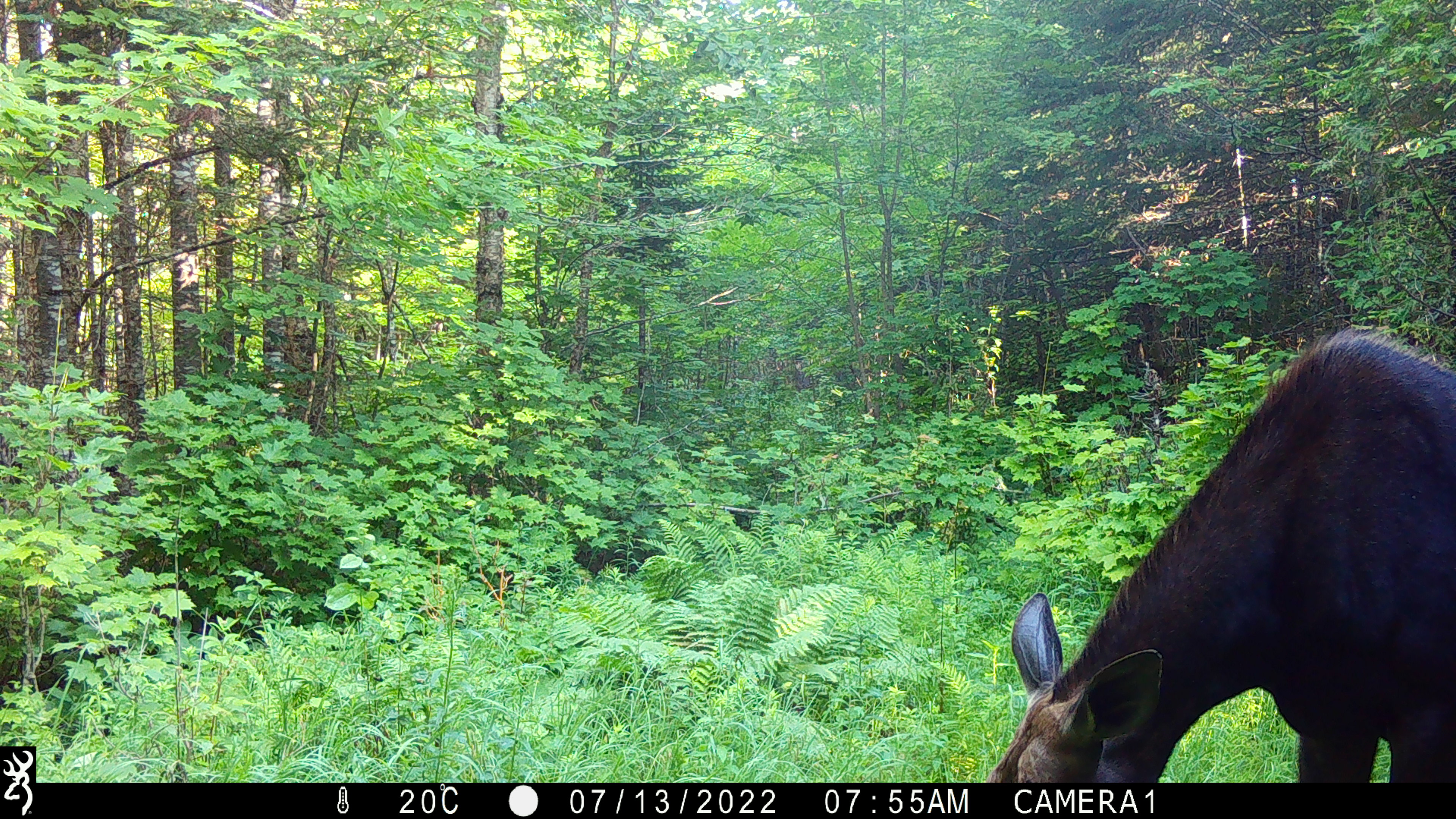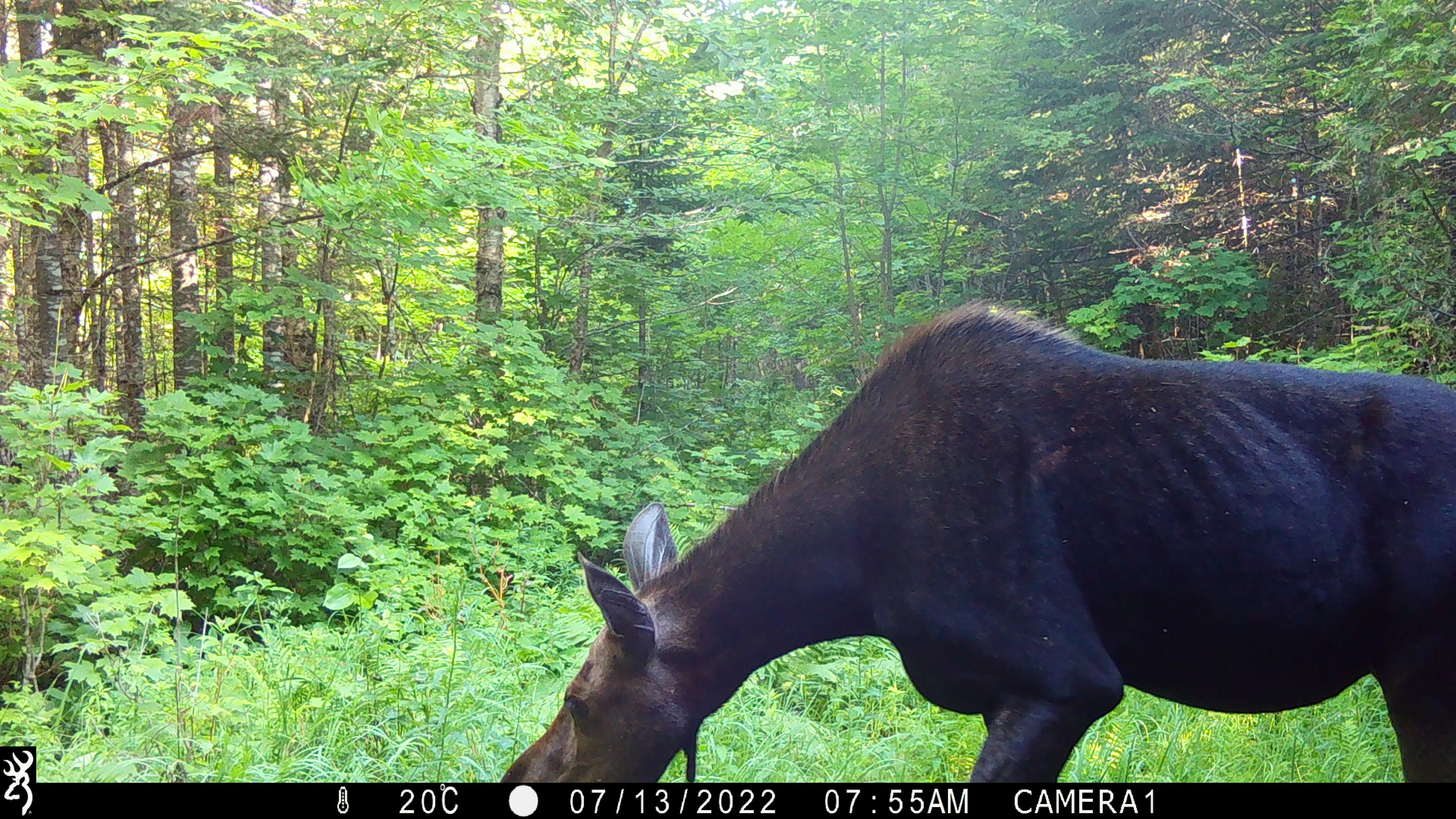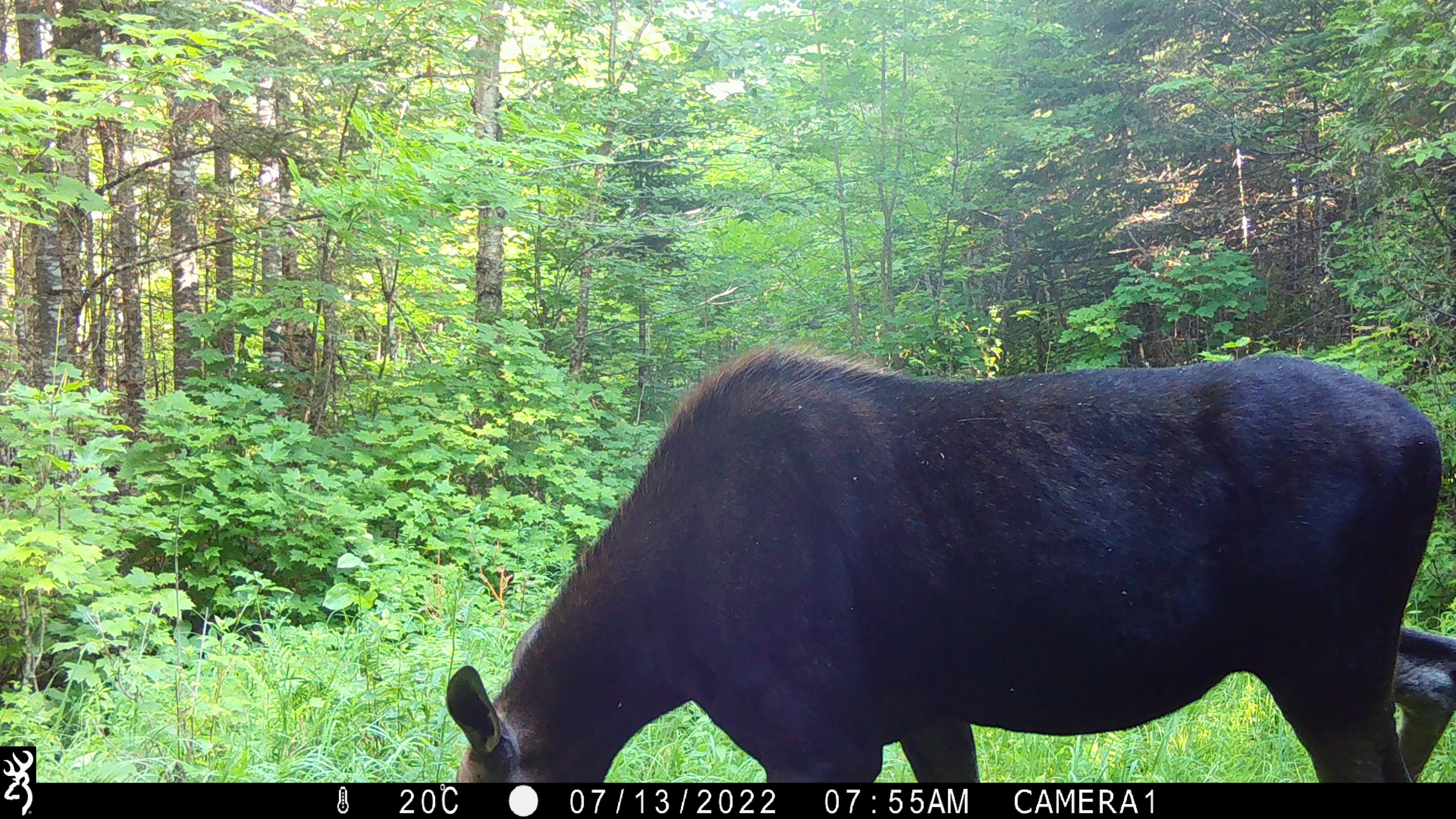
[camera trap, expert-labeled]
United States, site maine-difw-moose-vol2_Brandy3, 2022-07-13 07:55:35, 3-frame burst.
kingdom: Animalia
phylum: Chordata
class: Mammalia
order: Artiodactyla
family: Cervidae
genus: Alces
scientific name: Alces alces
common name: moose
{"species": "moose (Alces alces)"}